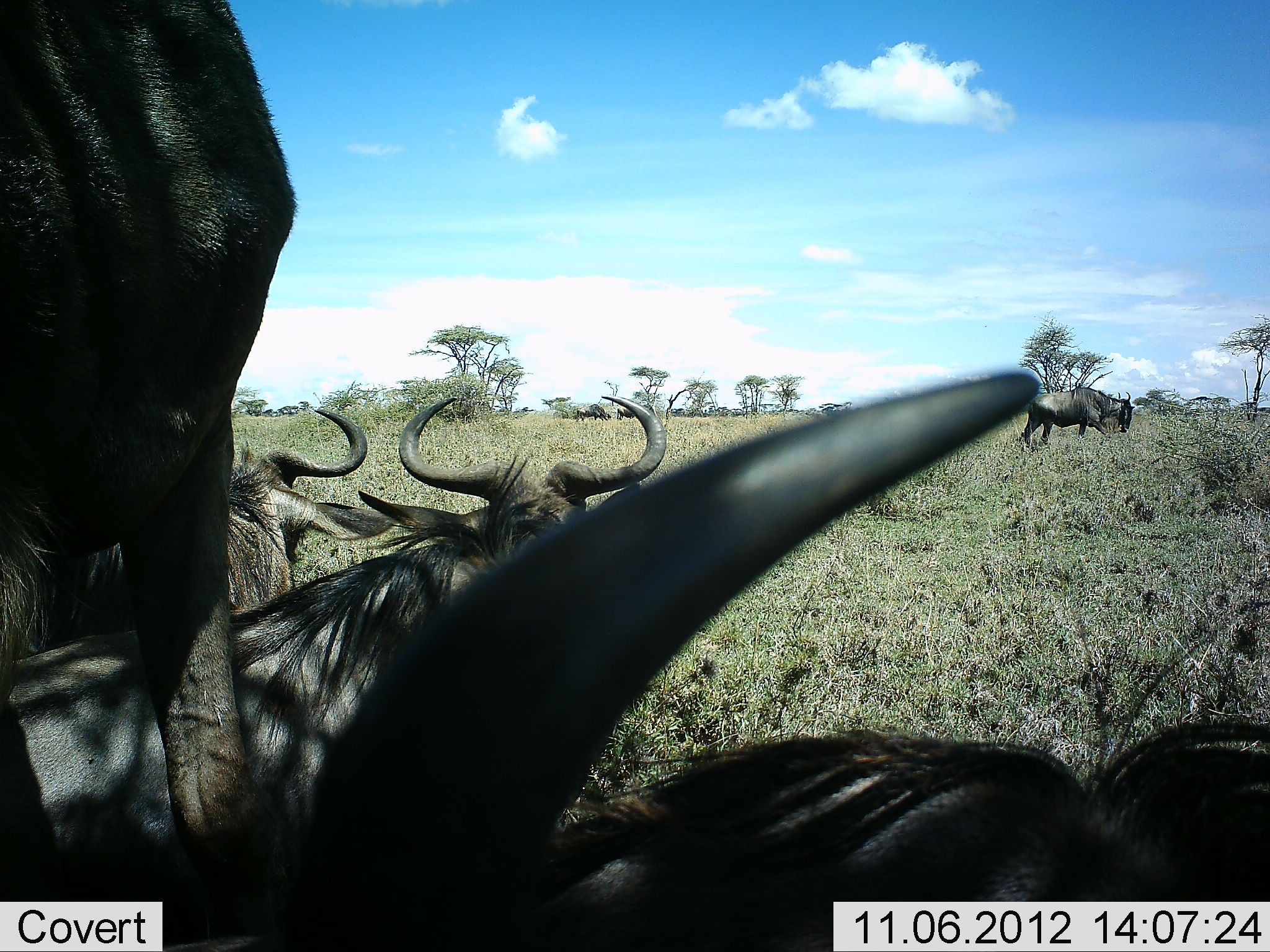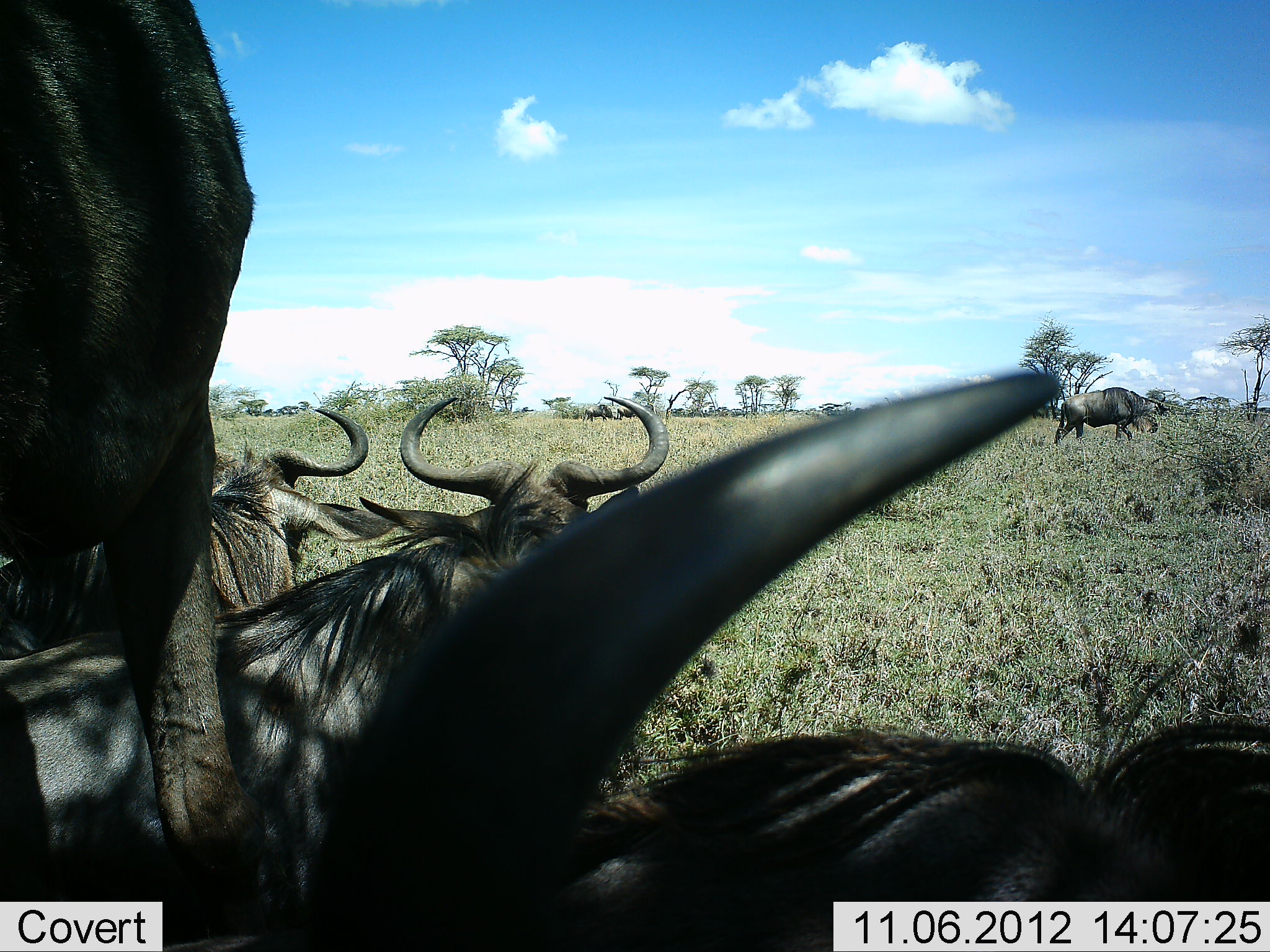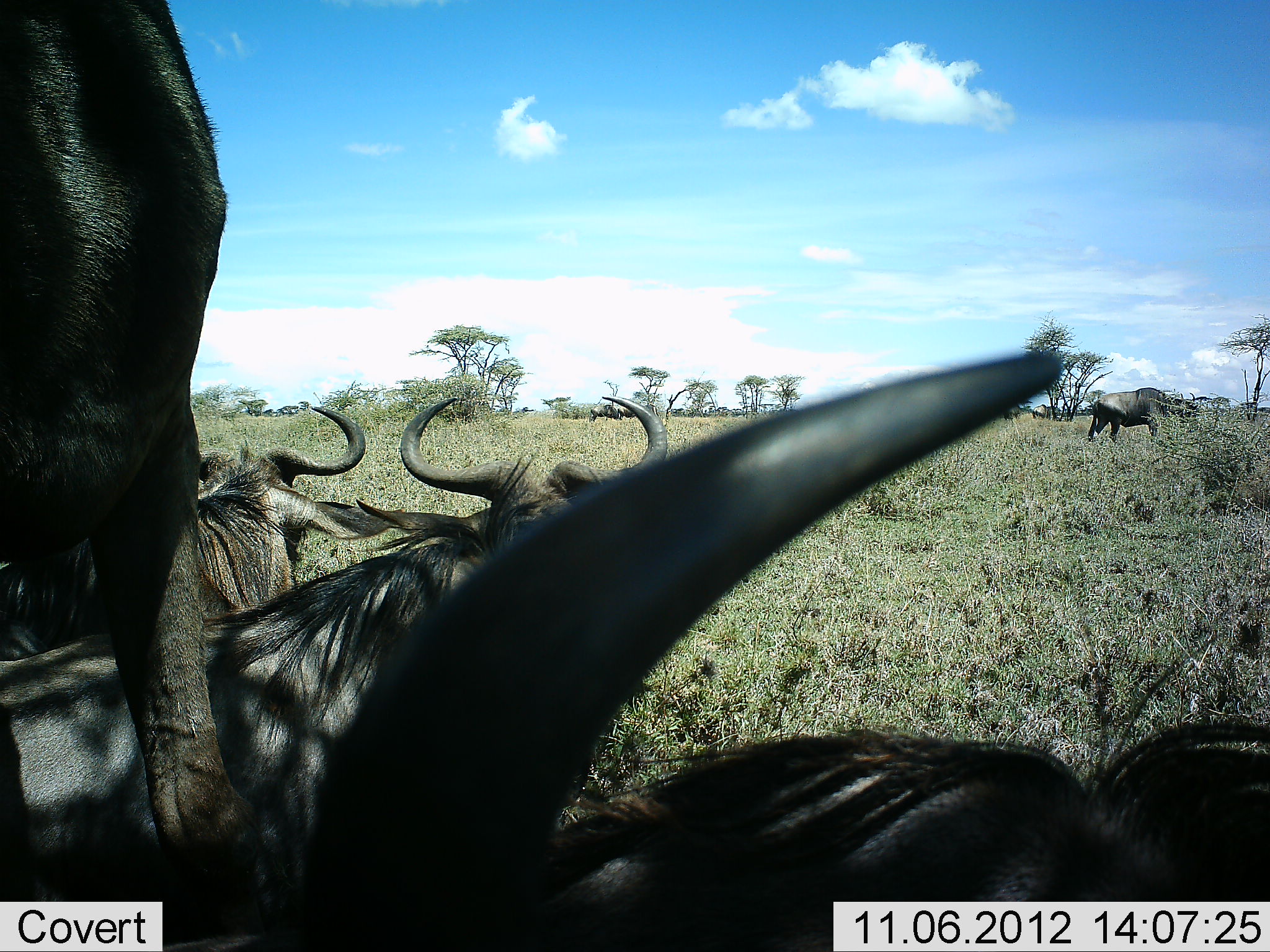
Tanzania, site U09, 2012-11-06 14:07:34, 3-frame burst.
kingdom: Animalia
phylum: Chordata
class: Mammalia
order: Artiodactyla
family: Bovidae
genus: Connochaetes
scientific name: Connochaetes taurinus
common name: blue wildebeest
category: wildebeest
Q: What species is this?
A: Wildebeest (blue wildebeest) (Connochaetes taurinus).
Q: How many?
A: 7.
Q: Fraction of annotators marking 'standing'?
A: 70%.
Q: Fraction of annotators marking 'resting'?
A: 100%.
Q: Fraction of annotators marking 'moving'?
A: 60%.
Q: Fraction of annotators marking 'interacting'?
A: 0%.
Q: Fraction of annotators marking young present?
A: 0%.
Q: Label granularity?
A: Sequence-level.